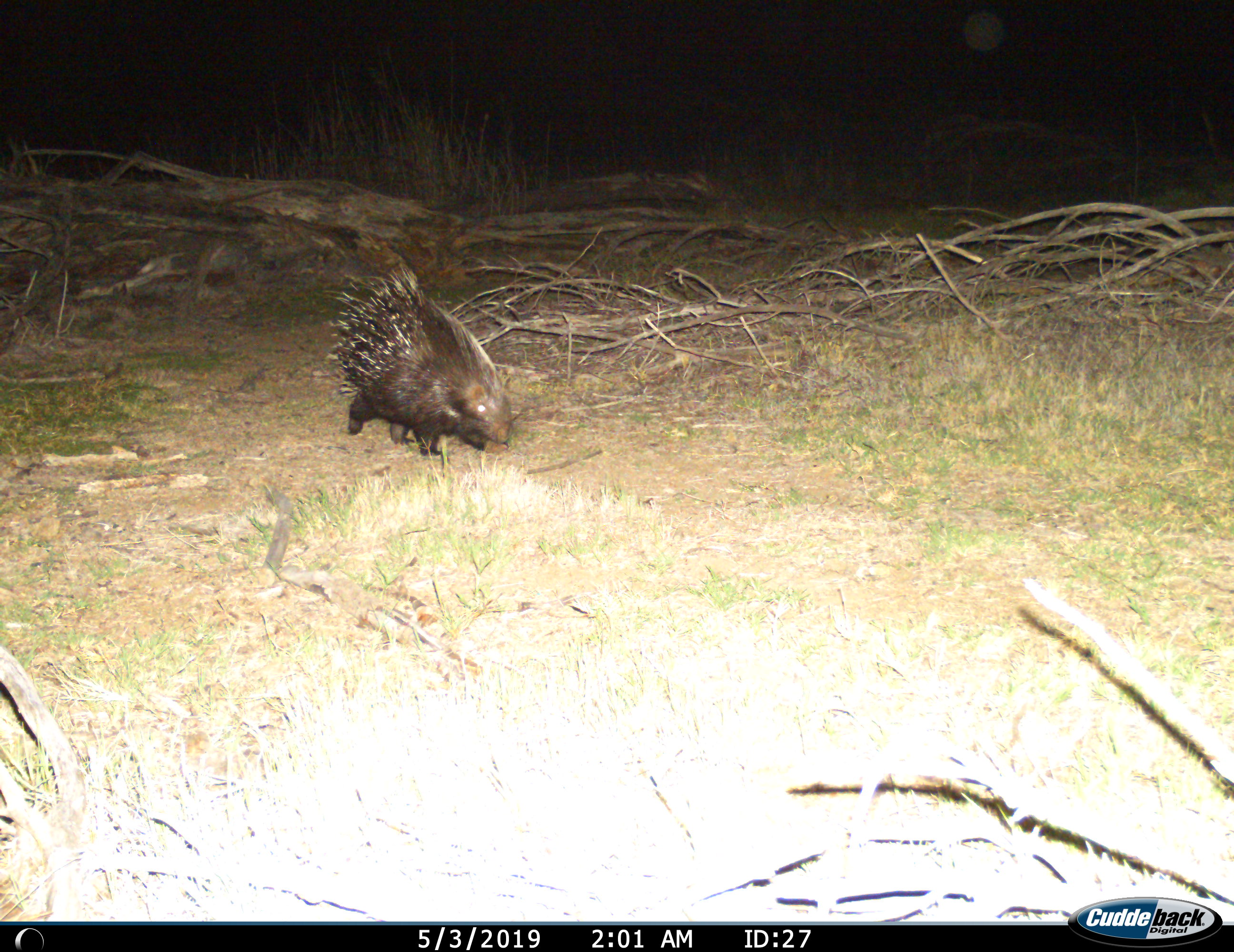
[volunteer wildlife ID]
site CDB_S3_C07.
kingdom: Animalia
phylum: Chordata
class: Mammalia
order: Rodentia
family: Hystricidae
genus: Hystrix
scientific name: Hystrix cristata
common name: crested porcupine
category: porcupine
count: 1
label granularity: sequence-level